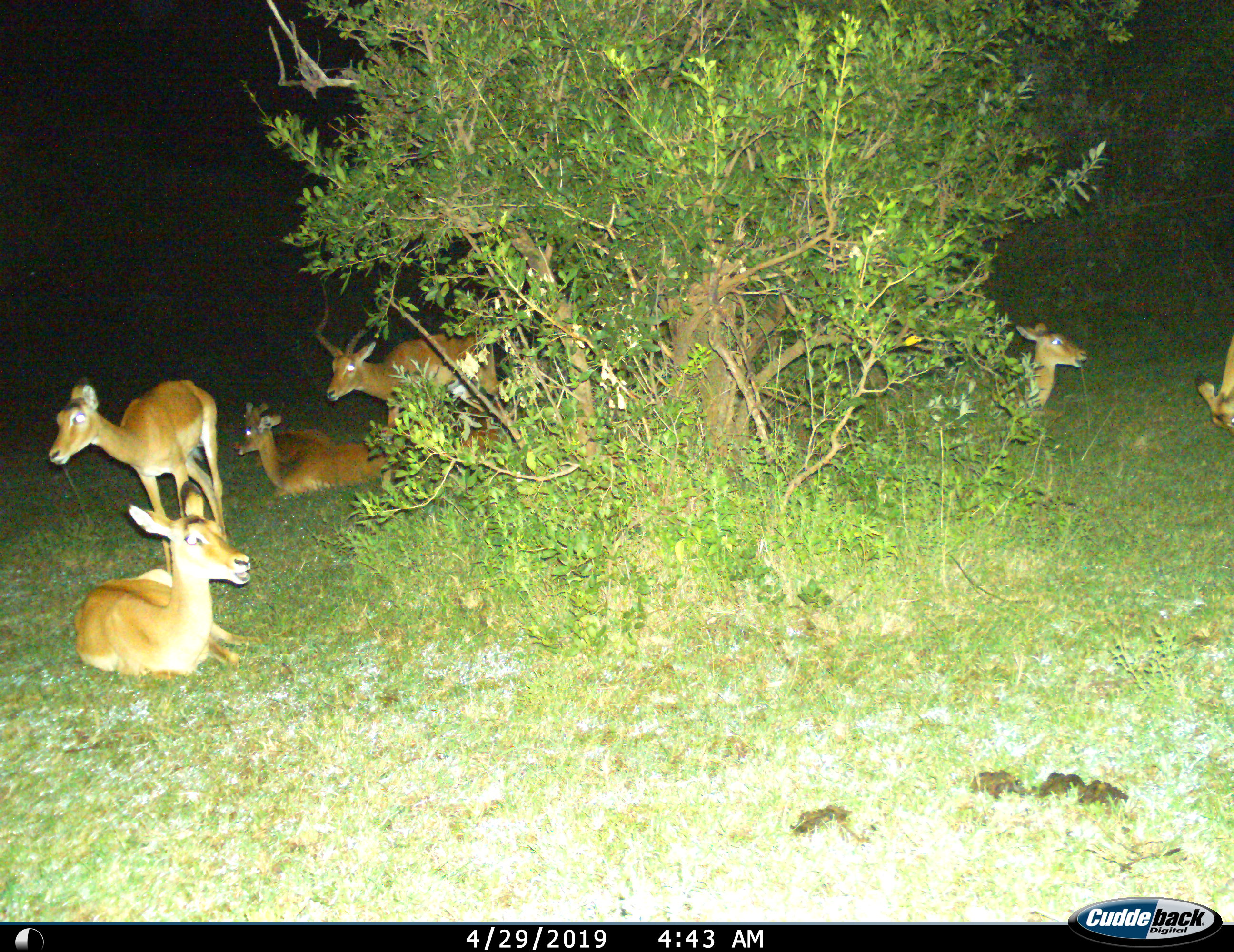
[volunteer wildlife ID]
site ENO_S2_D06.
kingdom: Animalia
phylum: Chordata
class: Mammalia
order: Artiodactyla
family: Bovidae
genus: Aepyceros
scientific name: Aepyceros melampus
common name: impala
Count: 7.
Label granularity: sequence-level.